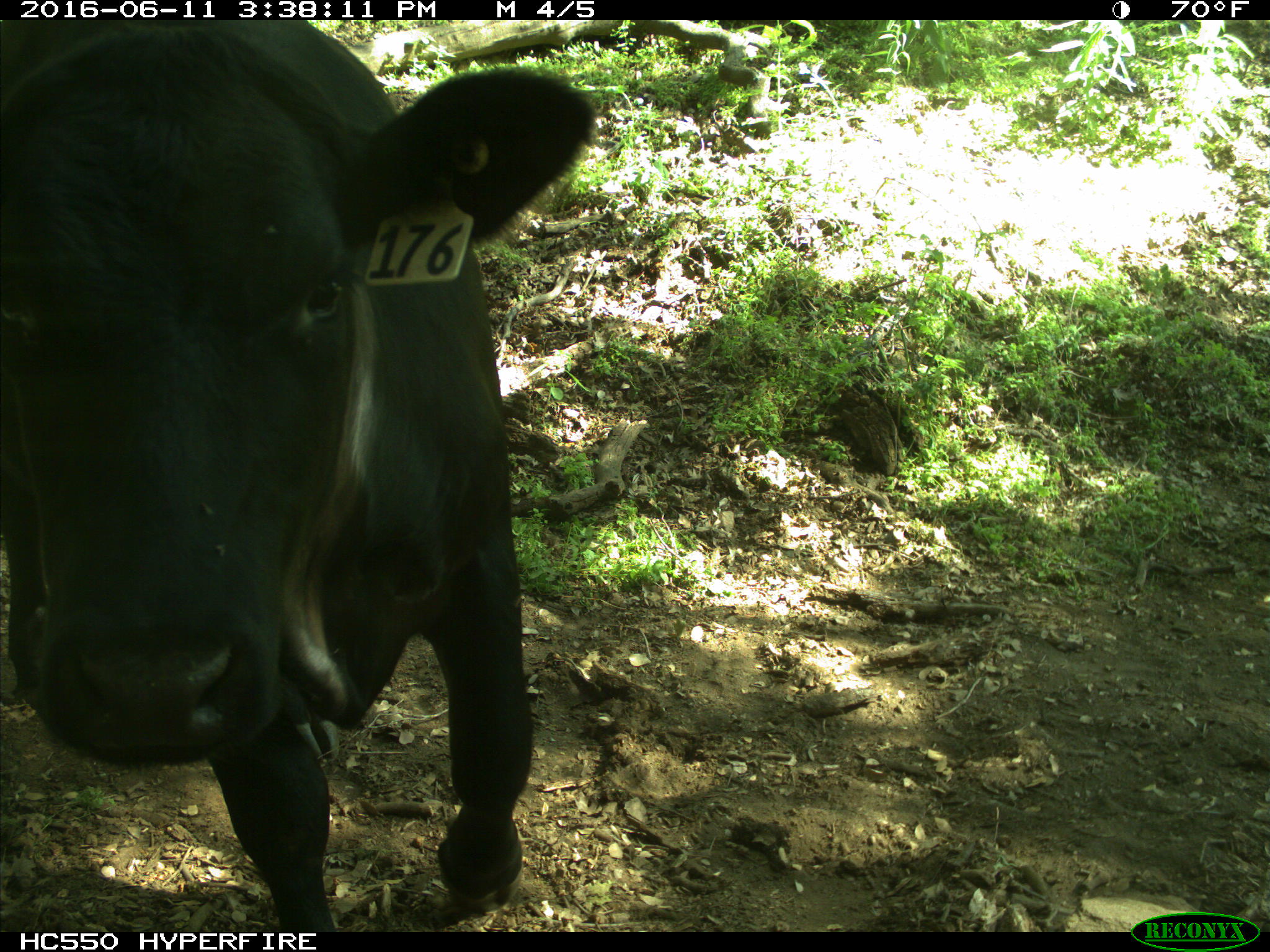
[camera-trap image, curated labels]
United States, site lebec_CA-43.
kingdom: Animalia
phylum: Chordata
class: Mammalia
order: Artiodactyla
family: Bovidae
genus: Bos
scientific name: Bos taurus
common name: domestic cow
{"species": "Bos taurus (domestic cow)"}